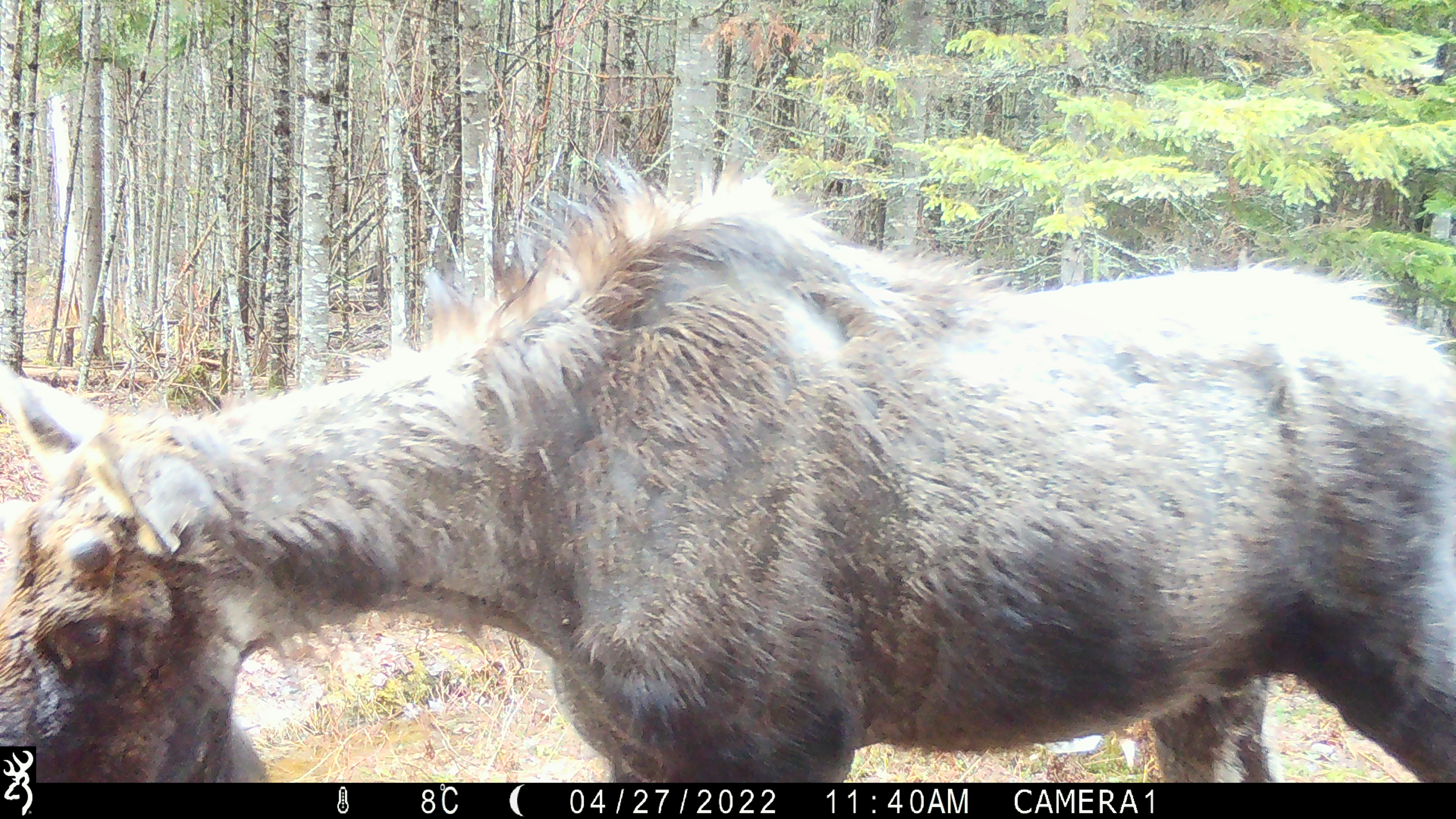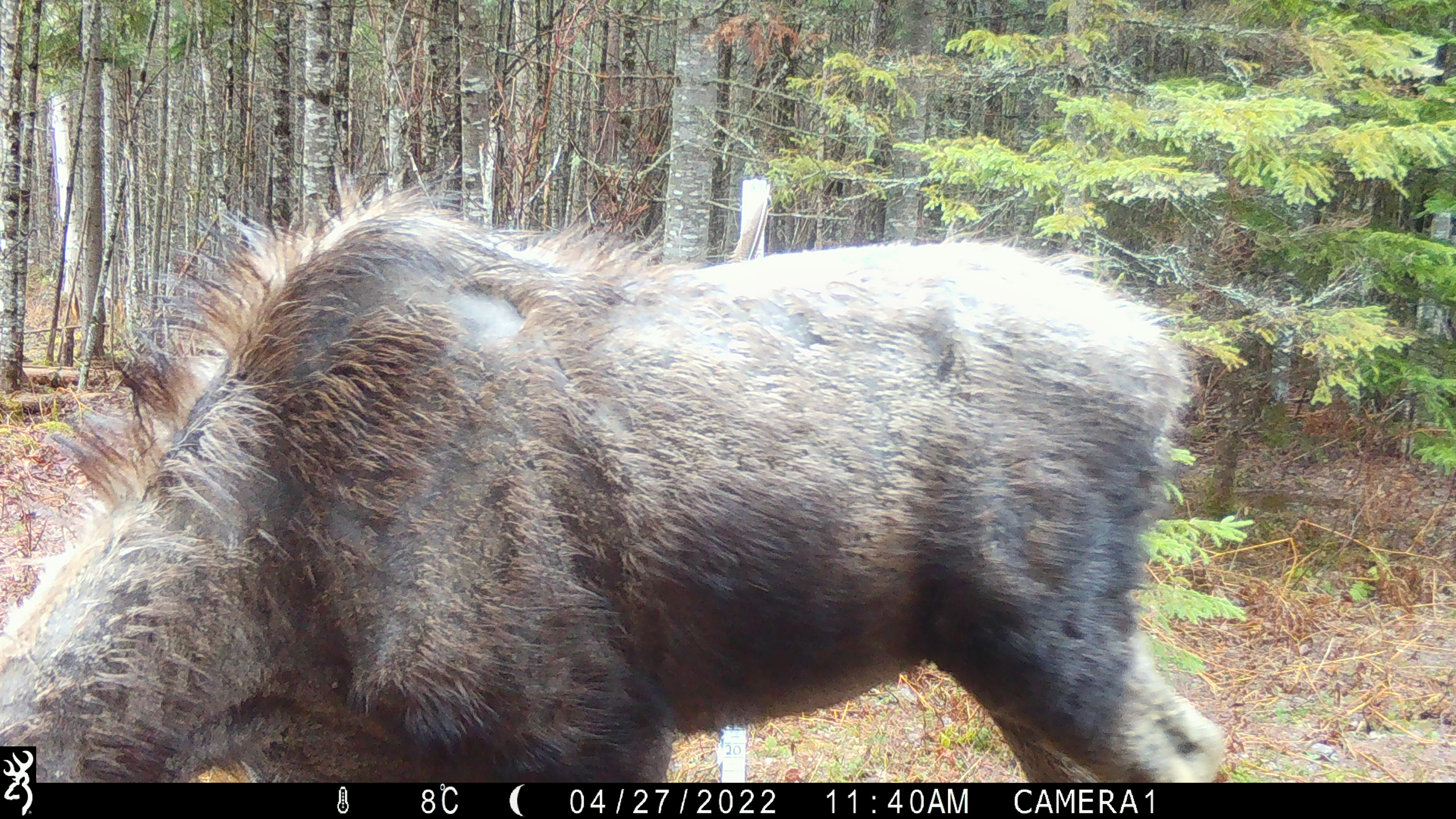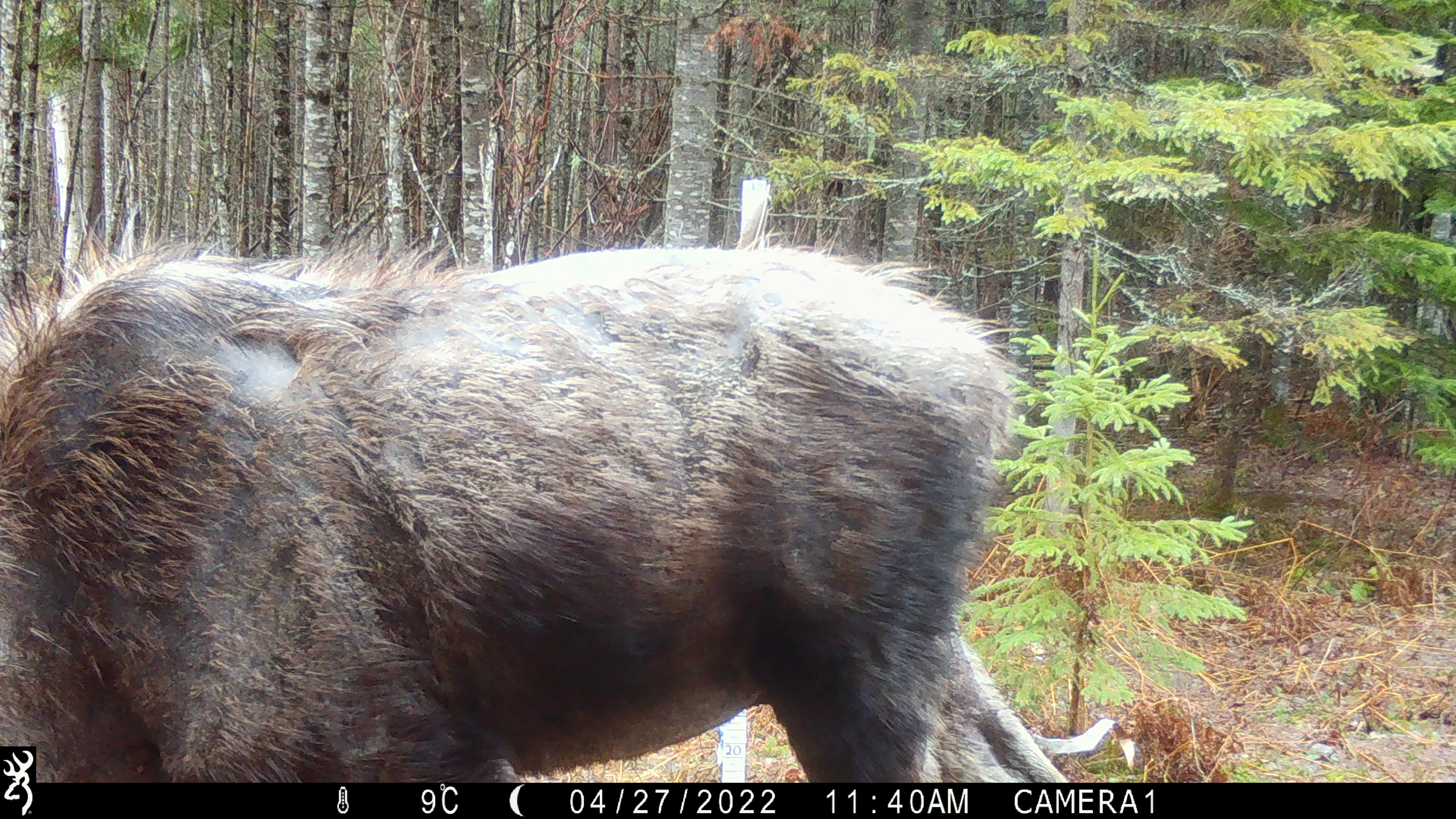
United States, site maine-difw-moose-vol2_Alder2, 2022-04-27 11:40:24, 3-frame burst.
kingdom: Animalia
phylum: Chordata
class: Mammalia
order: Artiodactyla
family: Cervidae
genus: Alces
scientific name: Alces alces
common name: moose